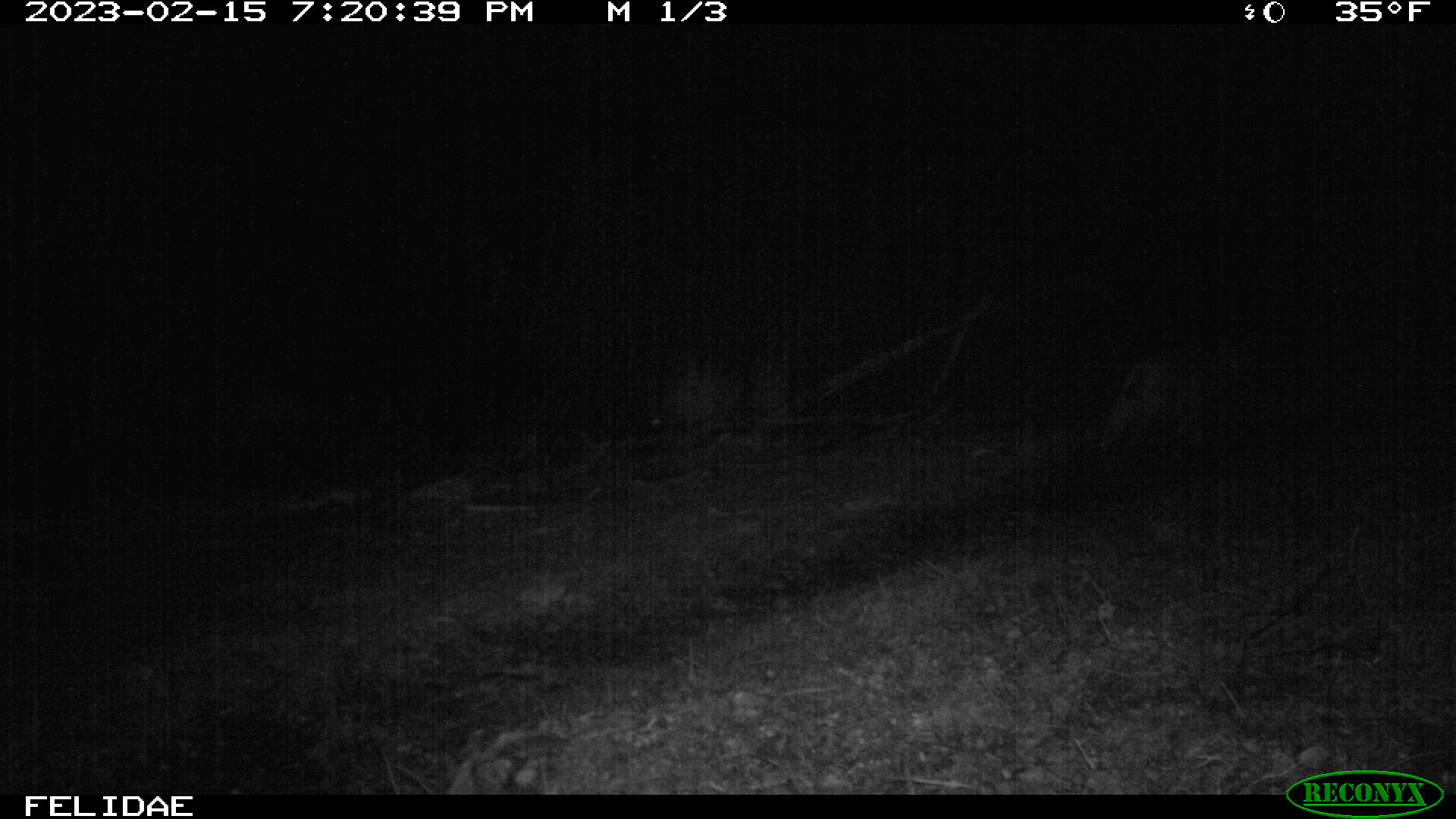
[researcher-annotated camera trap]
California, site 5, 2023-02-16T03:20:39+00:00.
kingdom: Animalia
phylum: Chordata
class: Mammalia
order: Carnivora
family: Felidae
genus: Lynx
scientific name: Lynx rufus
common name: bobcat